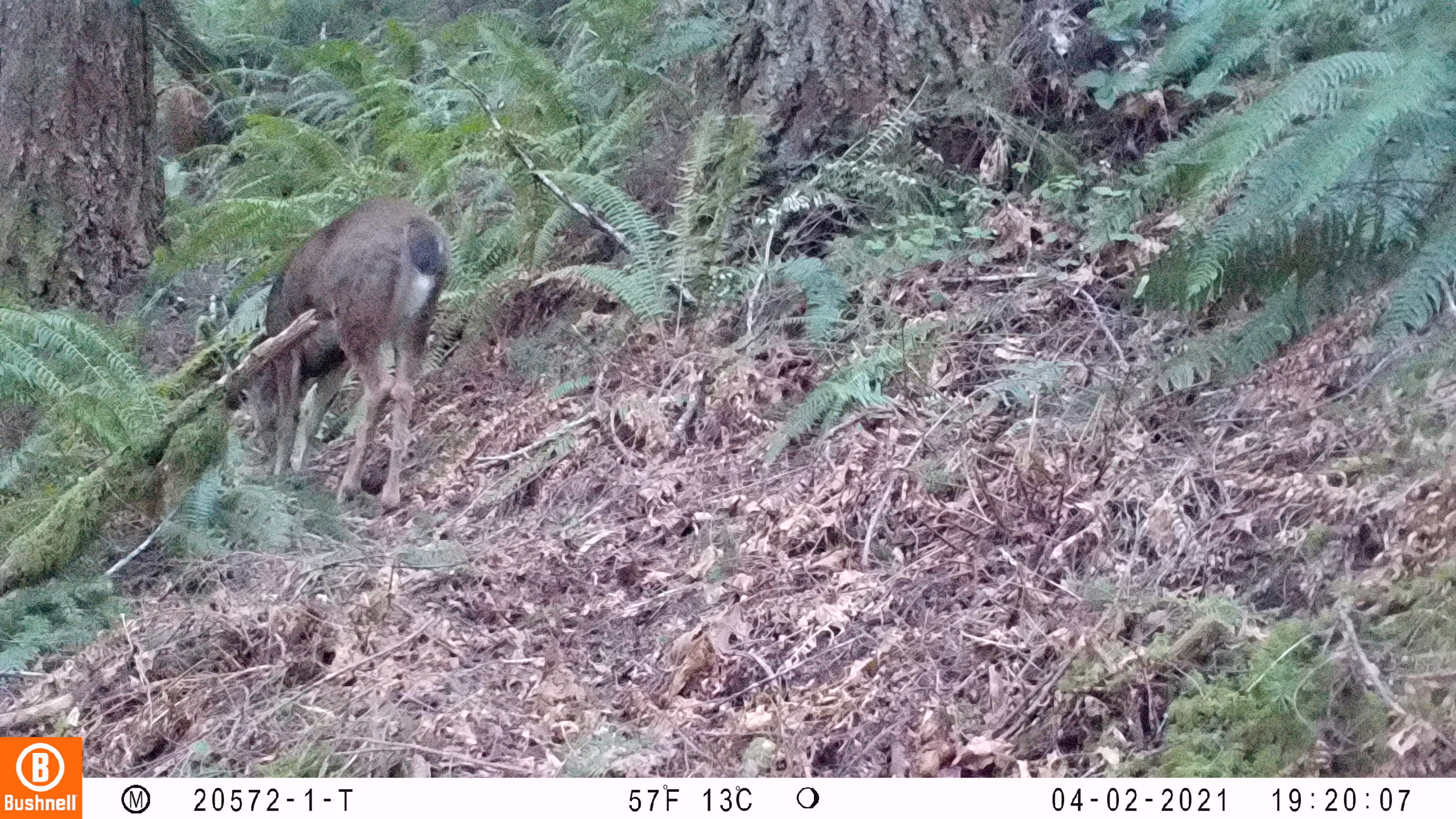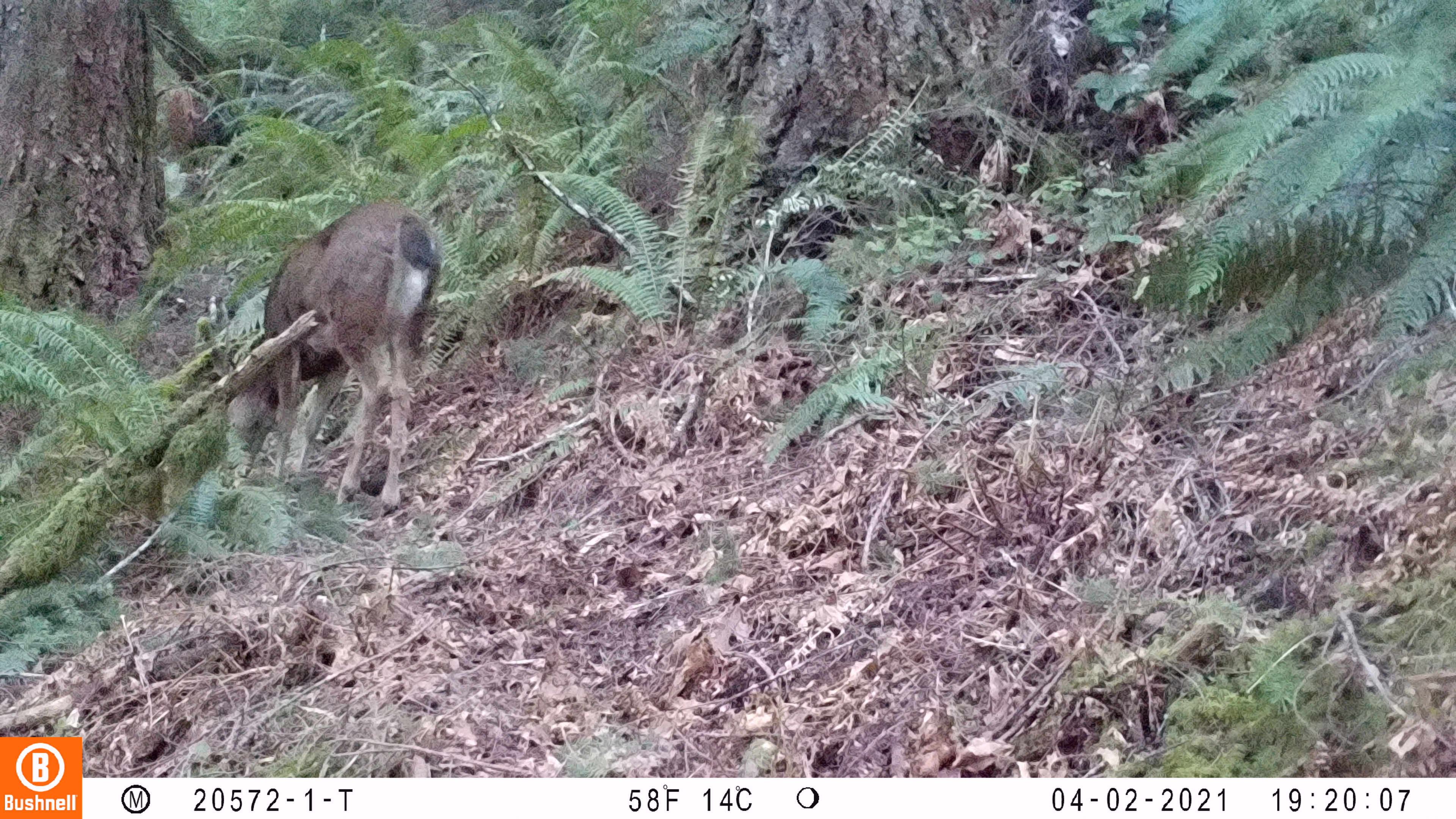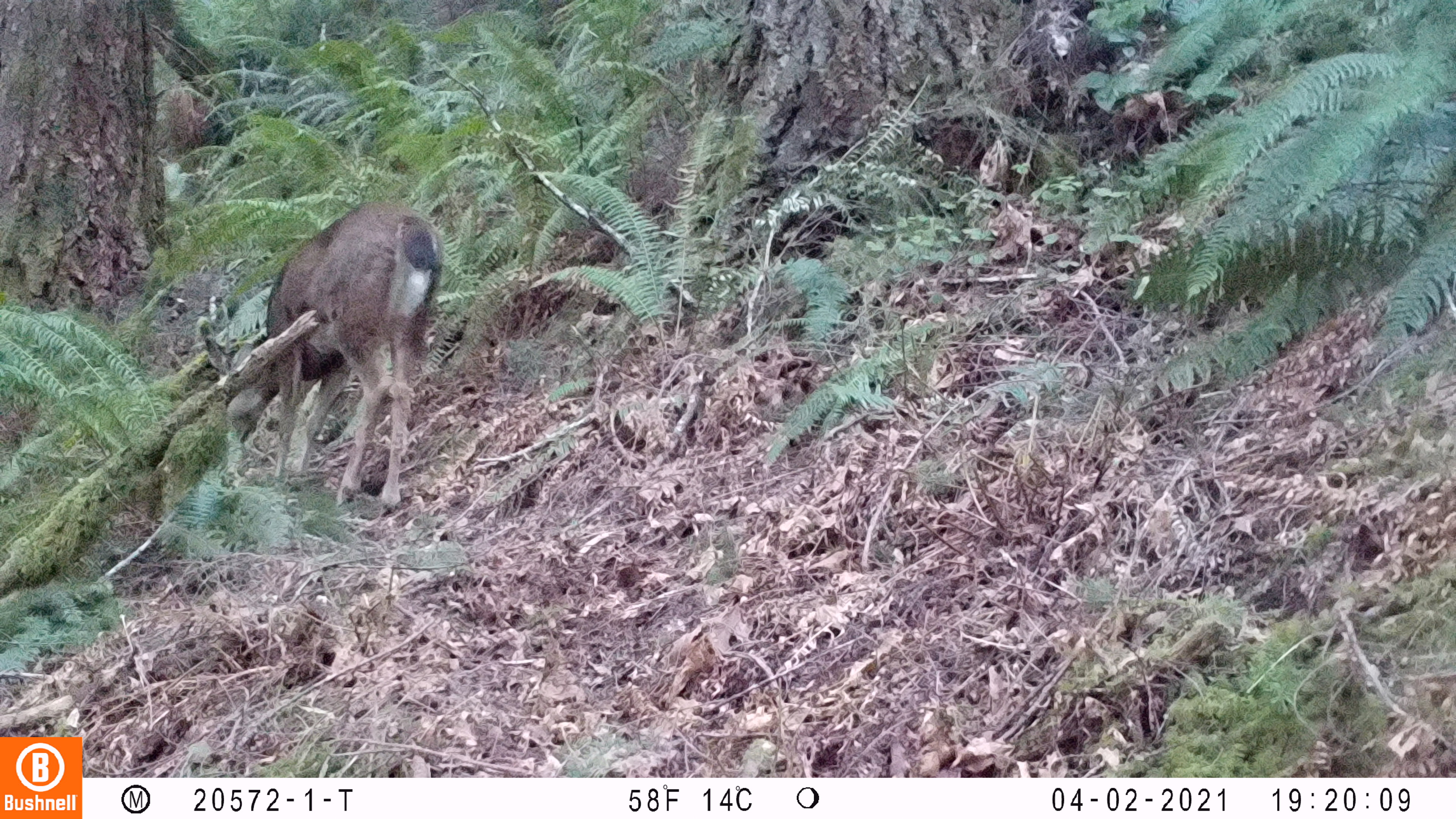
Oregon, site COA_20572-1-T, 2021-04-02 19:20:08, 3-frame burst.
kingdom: Animalia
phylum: Chordata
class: Mammalia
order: Artiodactyla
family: Cervidae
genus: Odocoileus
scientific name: Odocoileus hemionus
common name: black-tailed deer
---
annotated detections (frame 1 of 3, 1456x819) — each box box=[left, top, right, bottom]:
black-tailed deer: box=[269, 194, 446, 514]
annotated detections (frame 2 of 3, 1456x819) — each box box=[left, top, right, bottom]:
black-tailed deer: box=[227, 201, 439, 512]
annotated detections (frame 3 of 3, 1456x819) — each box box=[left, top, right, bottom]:
black-tailed deer: box=[208, 195, 447, 514]